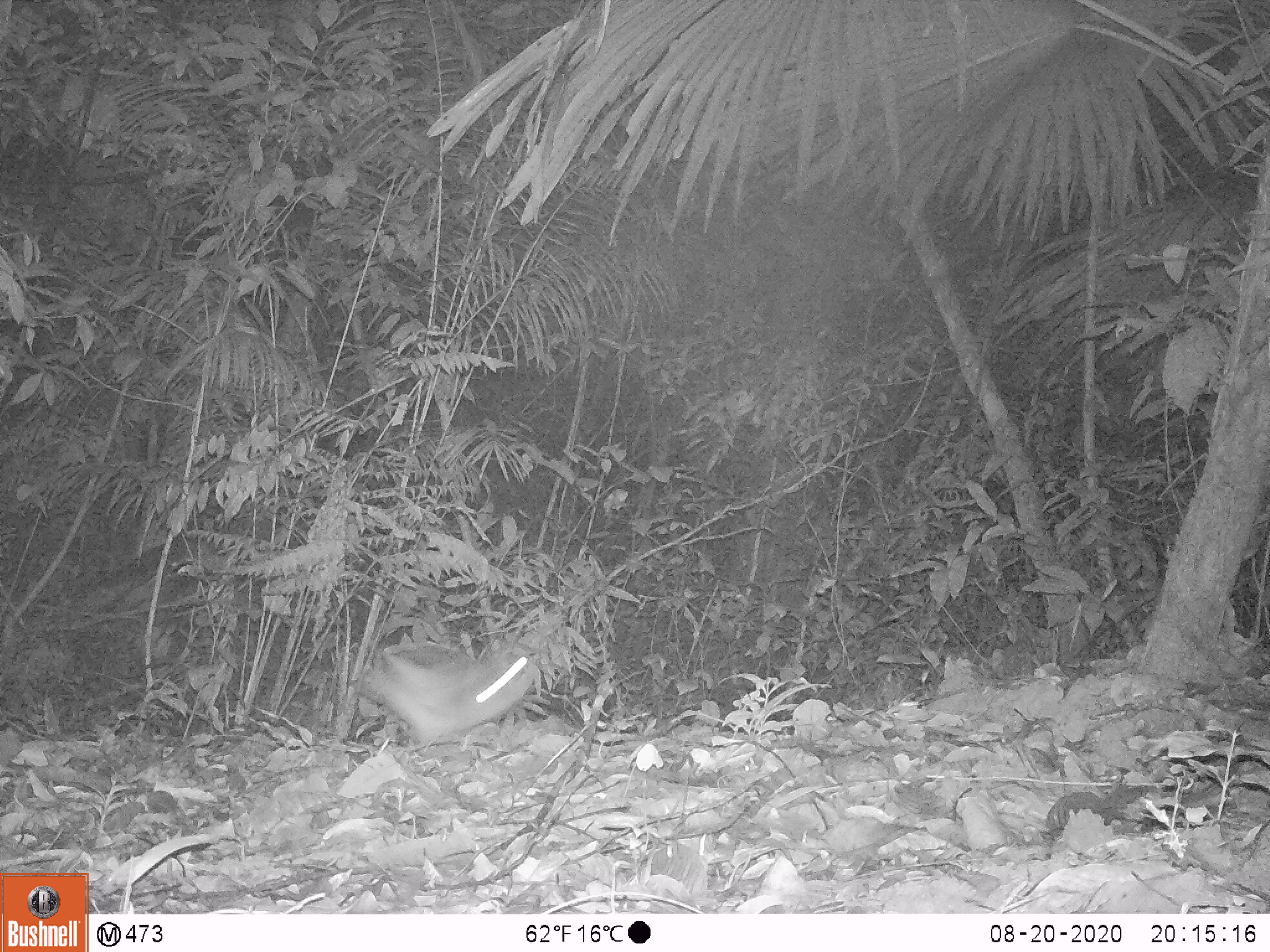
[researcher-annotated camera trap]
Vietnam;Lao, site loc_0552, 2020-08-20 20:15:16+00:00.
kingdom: Animalia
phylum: Chordata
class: Mammalia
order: Lagomorpha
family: Leporidae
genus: Nesolagus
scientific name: Nesolagus timminsi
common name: annamite striped rabbit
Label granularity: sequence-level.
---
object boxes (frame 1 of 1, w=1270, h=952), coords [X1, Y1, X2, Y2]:
annamite striped rabbit: [355, 645, 540, 748]